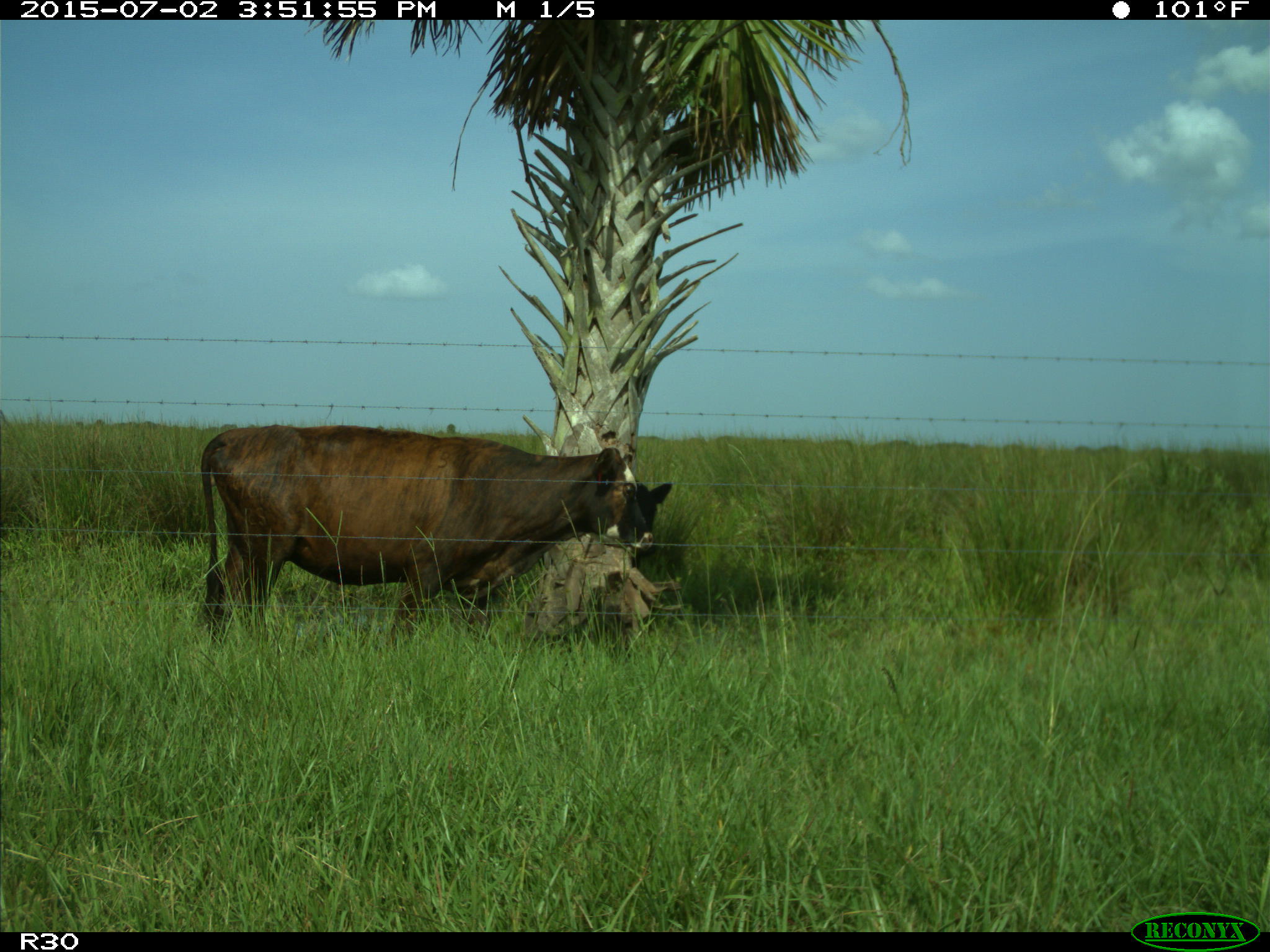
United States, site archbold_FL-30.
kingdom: Animalia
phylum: Chordata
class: Mammalia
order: Artiodactyla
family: Bovidae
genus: Bos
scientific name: Bos taurus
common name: domestic cow